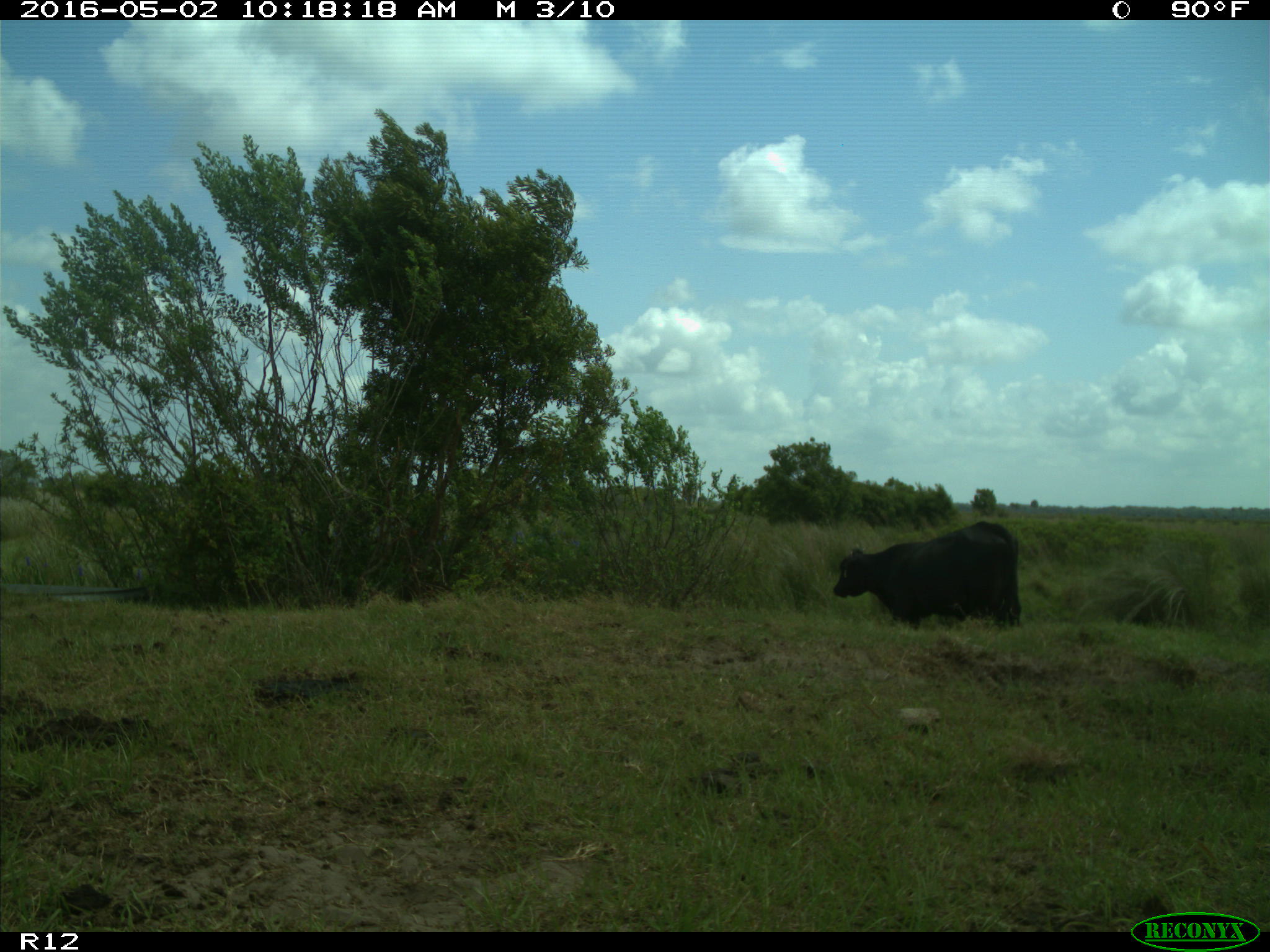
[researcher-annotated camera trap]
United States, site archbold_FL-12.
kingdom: Animalia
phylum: Chordata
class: Mammalia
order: Artiodactyla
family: Bovidae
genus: Bos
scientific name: Bos taurus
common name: domestic cow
Bos taurus (domestic cow).